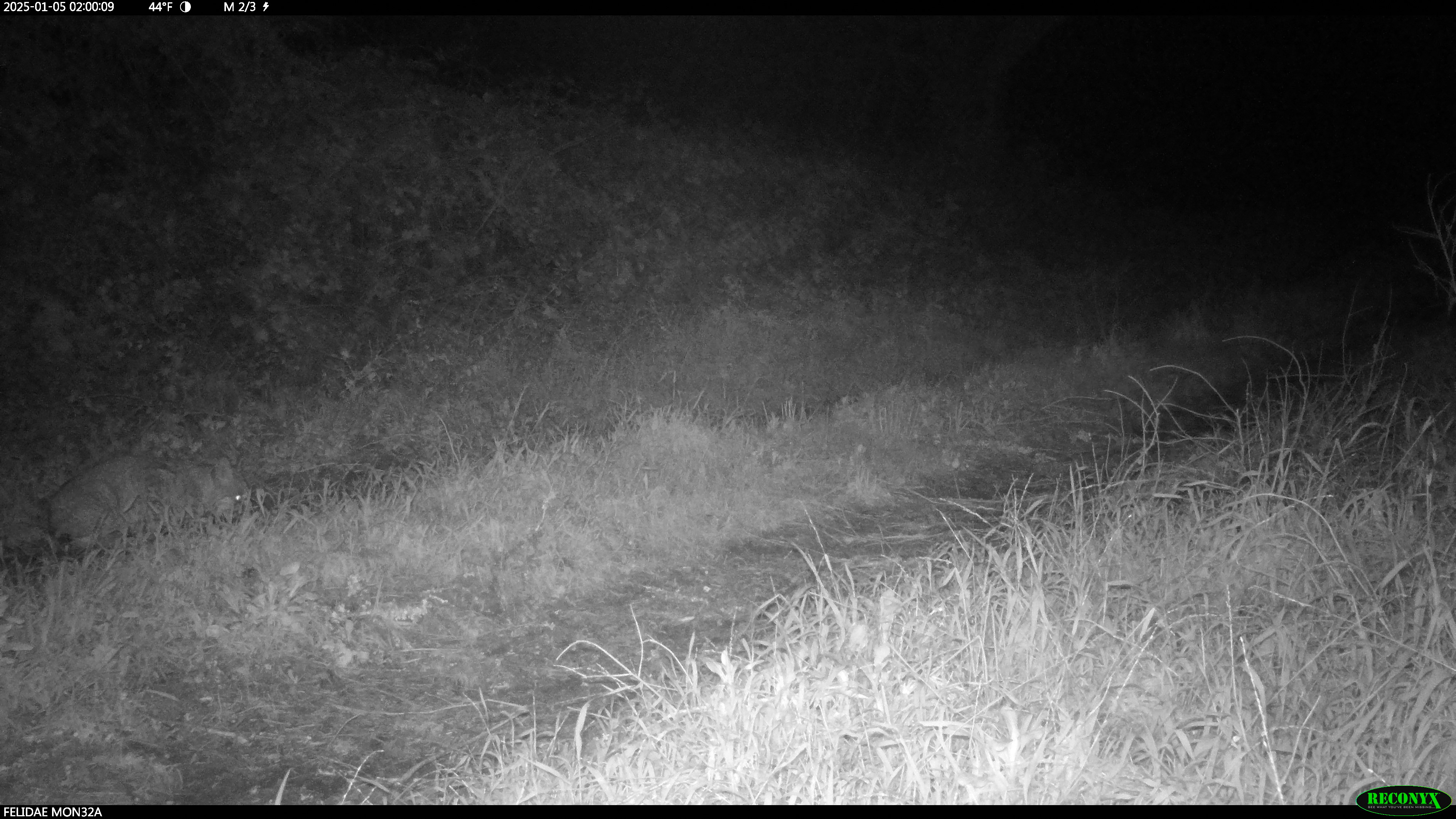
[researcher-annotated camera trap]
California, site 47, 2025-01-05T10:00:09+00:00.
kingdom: Animalia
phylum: Chordata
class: Mammalia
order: Carnivora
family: Felidae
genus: Lynx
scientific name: Lynx rufus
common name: bobcat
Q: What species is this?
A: Bobcat (Lynx rufus).